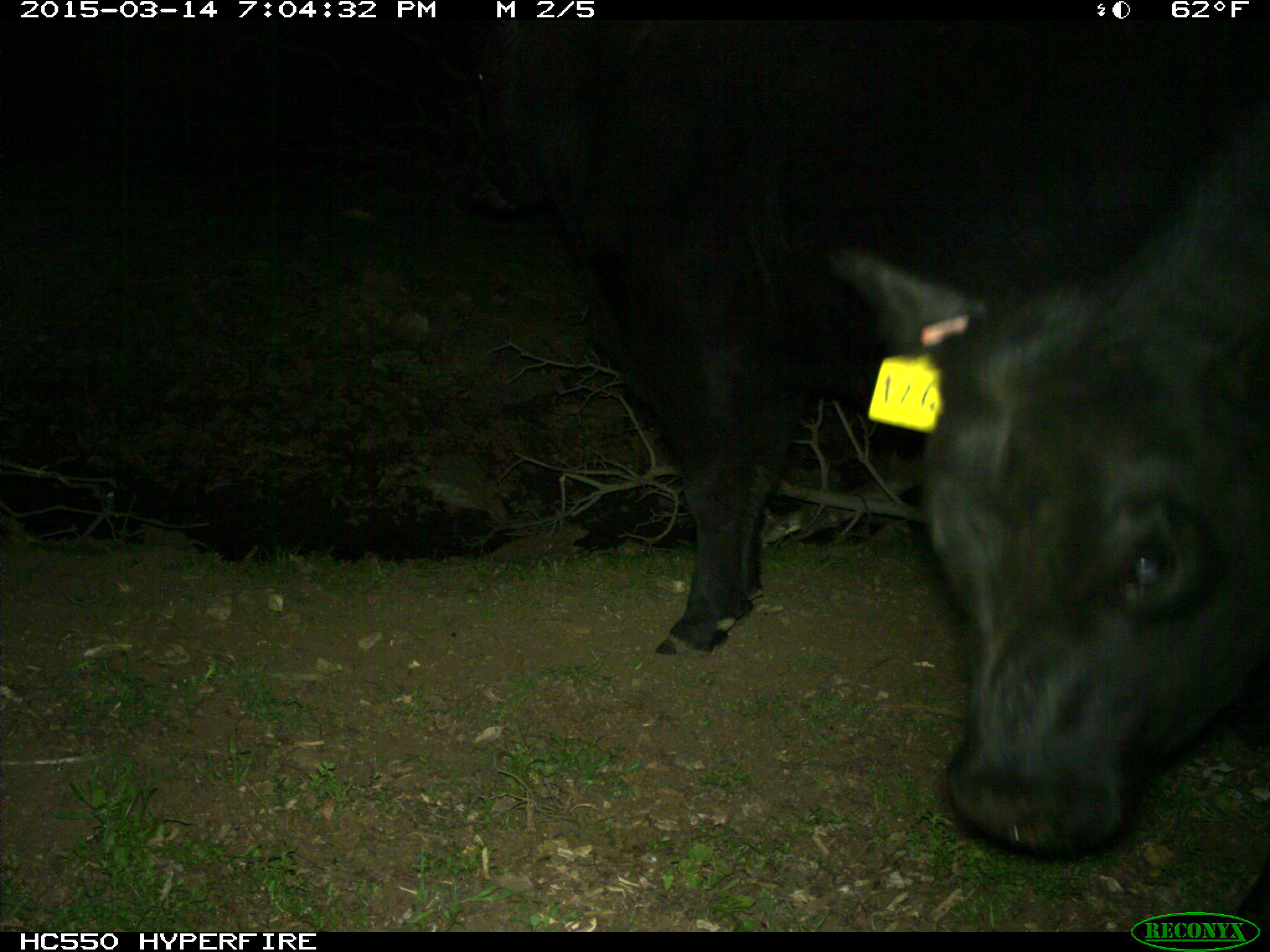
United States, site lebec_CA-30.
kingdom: Animalia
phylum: Chordata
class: Mammalia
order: Artiodactyla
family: Bovidae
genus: Bos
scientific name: Bos taurus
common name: domestic cow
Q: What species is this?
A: Bos taurus (domestic cow).